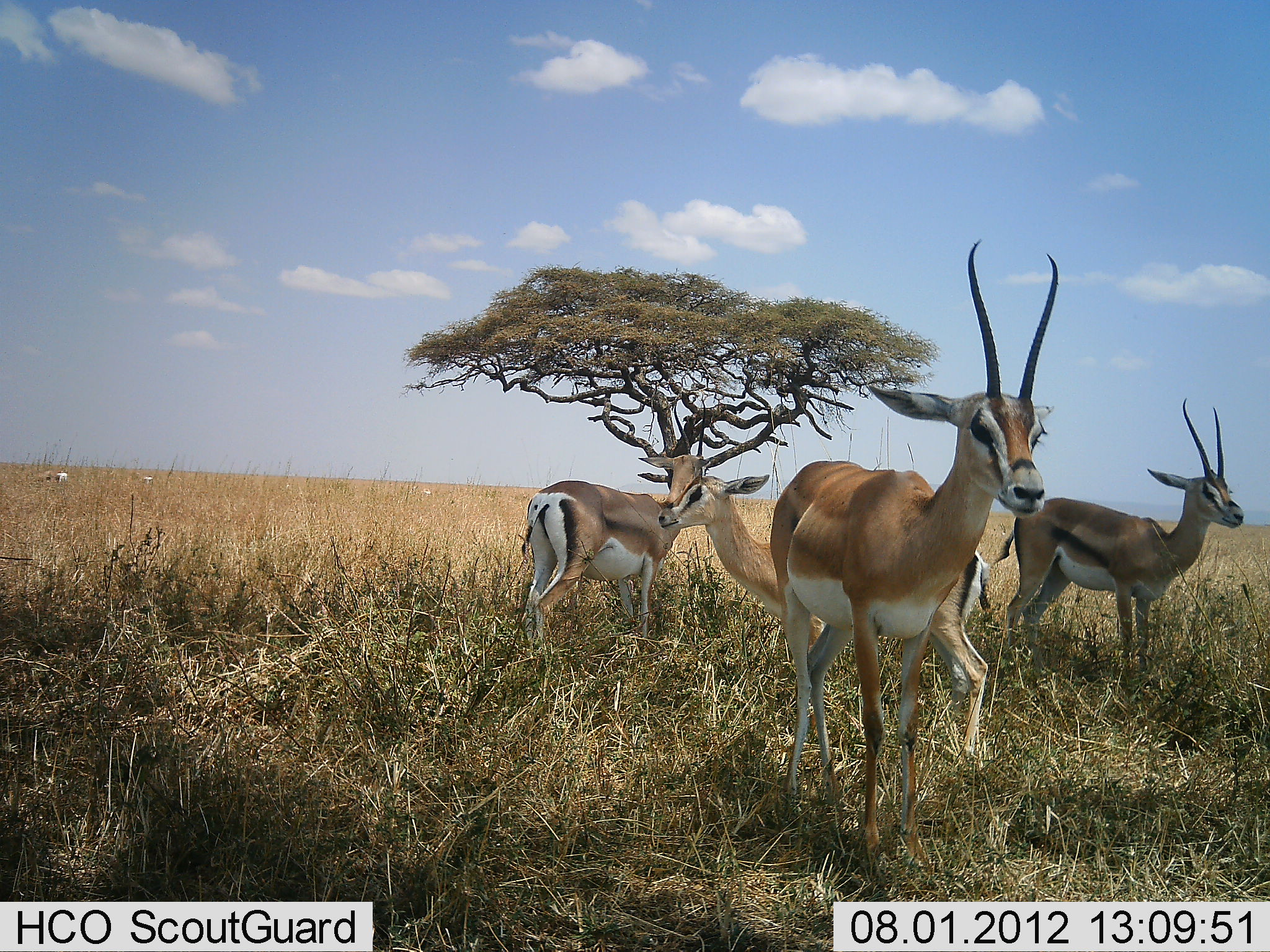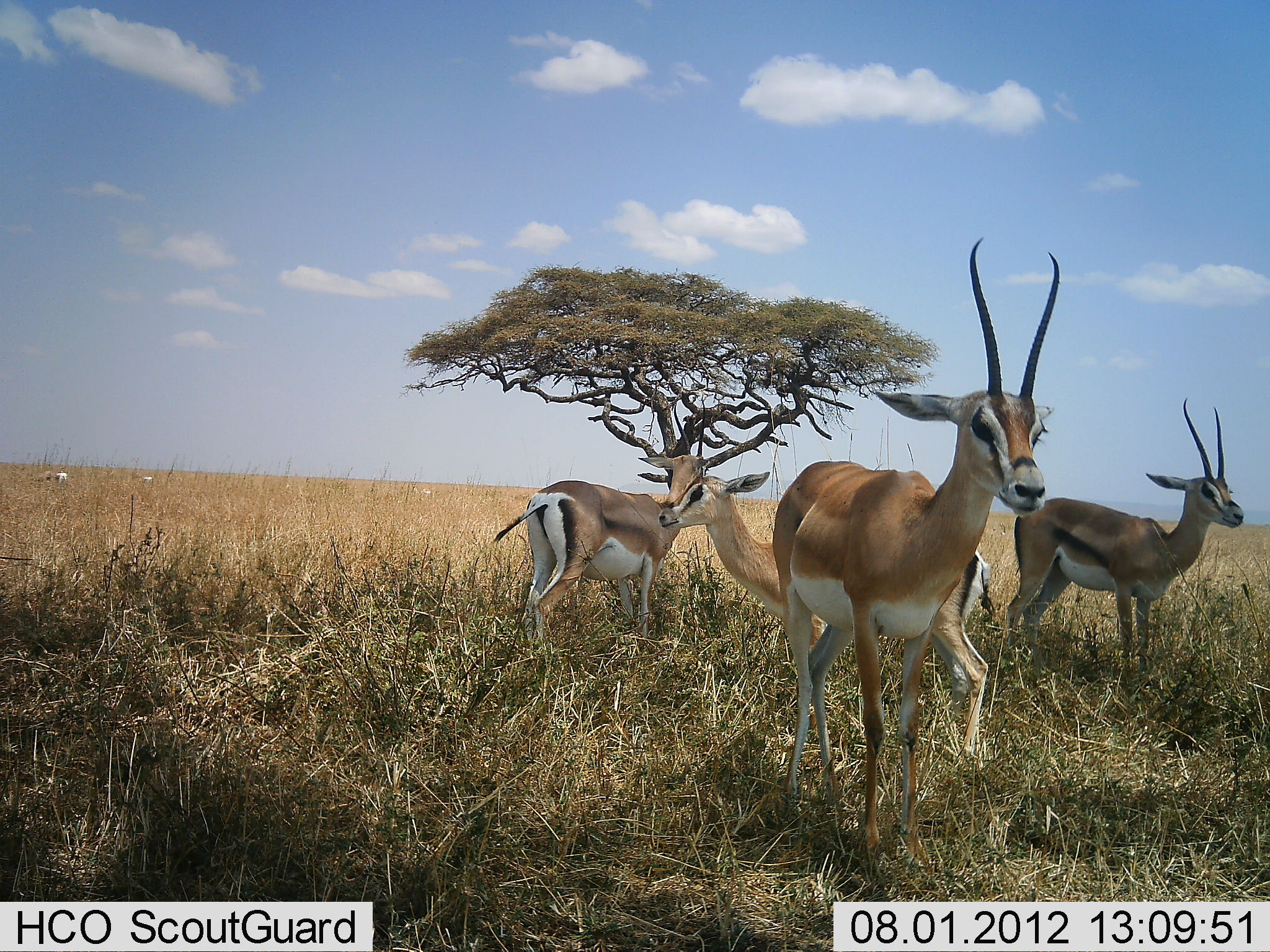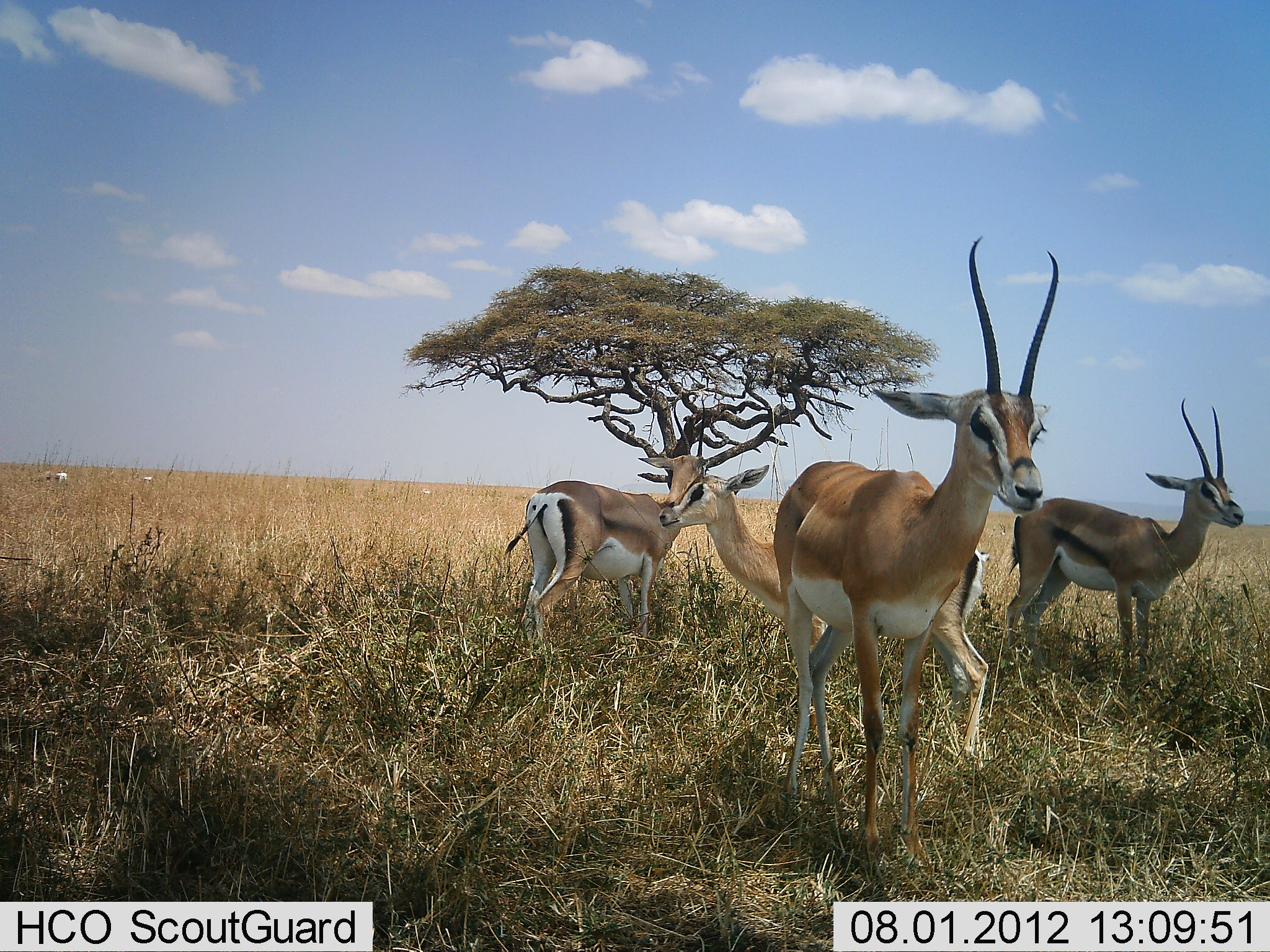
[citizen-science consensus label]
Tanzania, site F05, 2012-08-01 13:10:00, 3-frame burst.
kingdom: Animalia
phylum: Chordata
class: Mammalia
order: Artiodactyla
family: Bovidae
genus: Nanger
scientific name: Nanger granti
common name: grant's gazelle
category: gazellegrants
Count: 4.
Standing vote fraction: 100%.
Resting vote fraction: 0%.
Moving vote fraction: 0%.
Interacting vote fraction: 0%.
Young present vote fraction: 8%.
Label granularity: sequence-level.